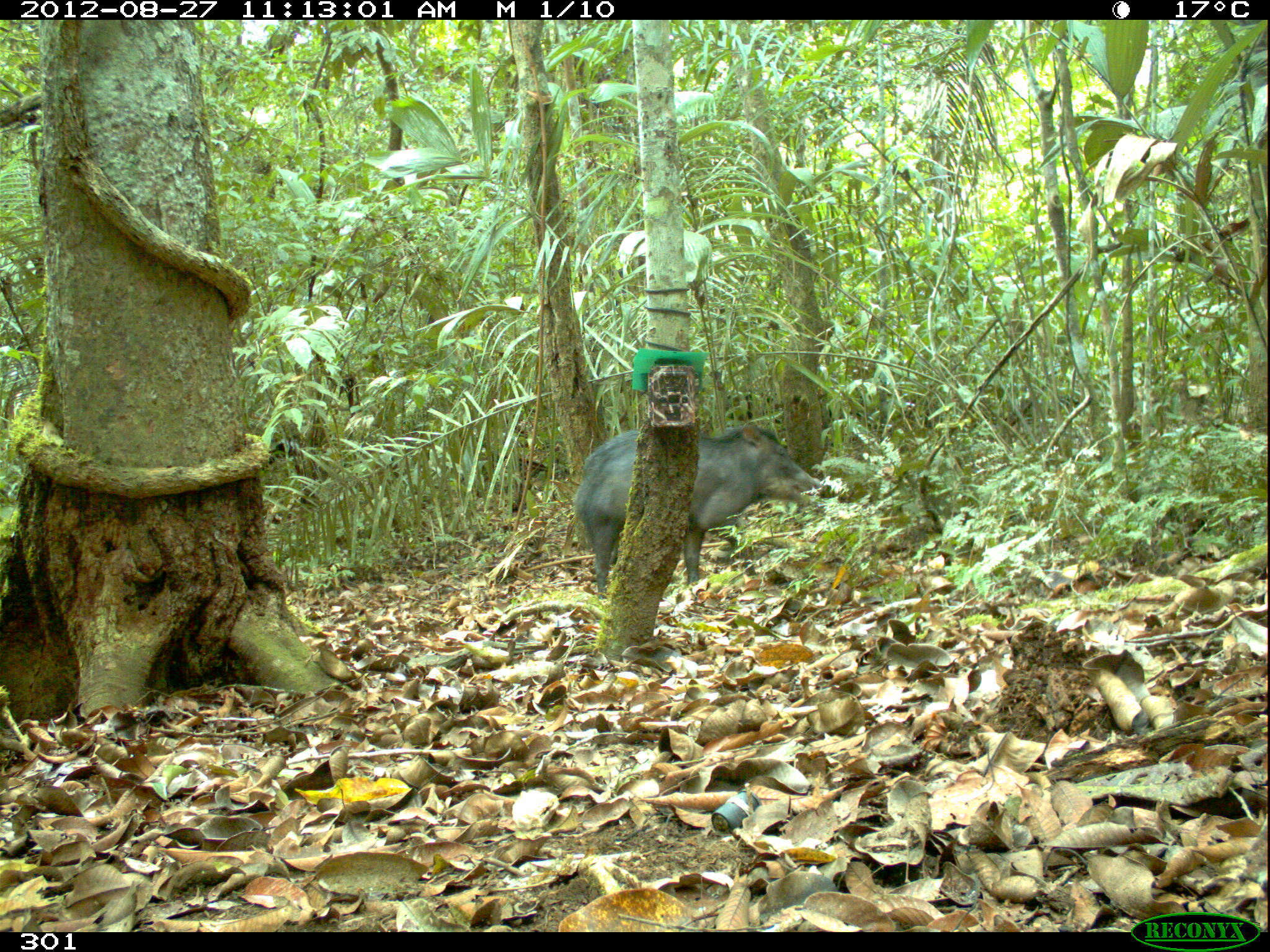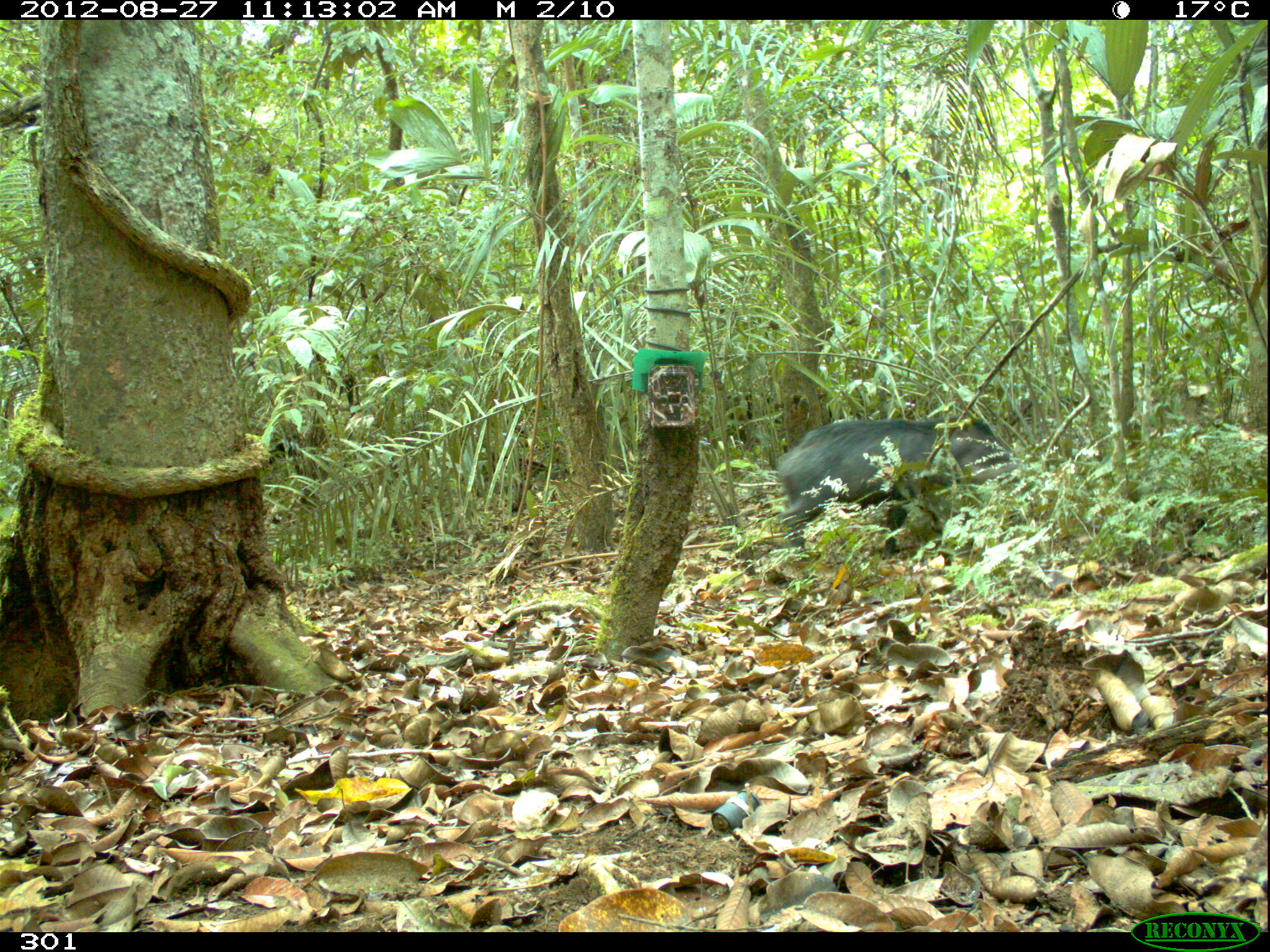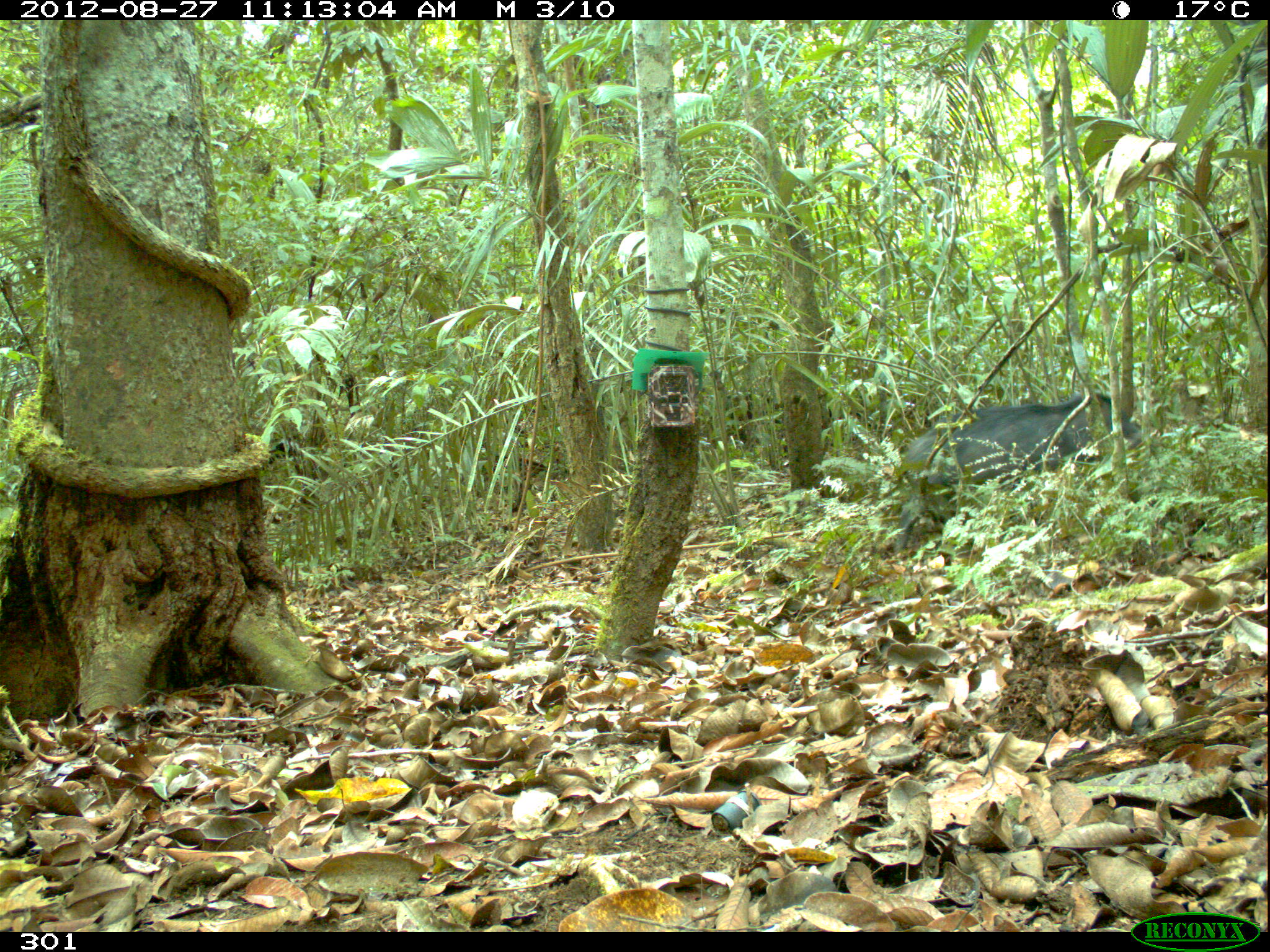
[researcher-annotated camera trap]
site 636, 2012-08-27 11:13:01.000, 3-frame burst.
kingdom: Animalia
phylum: Chordata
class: Mammalia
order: Artiodactyla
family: Tayassuidae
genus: Tayassu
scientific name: Tayassu pecari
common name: white-lipped peccary